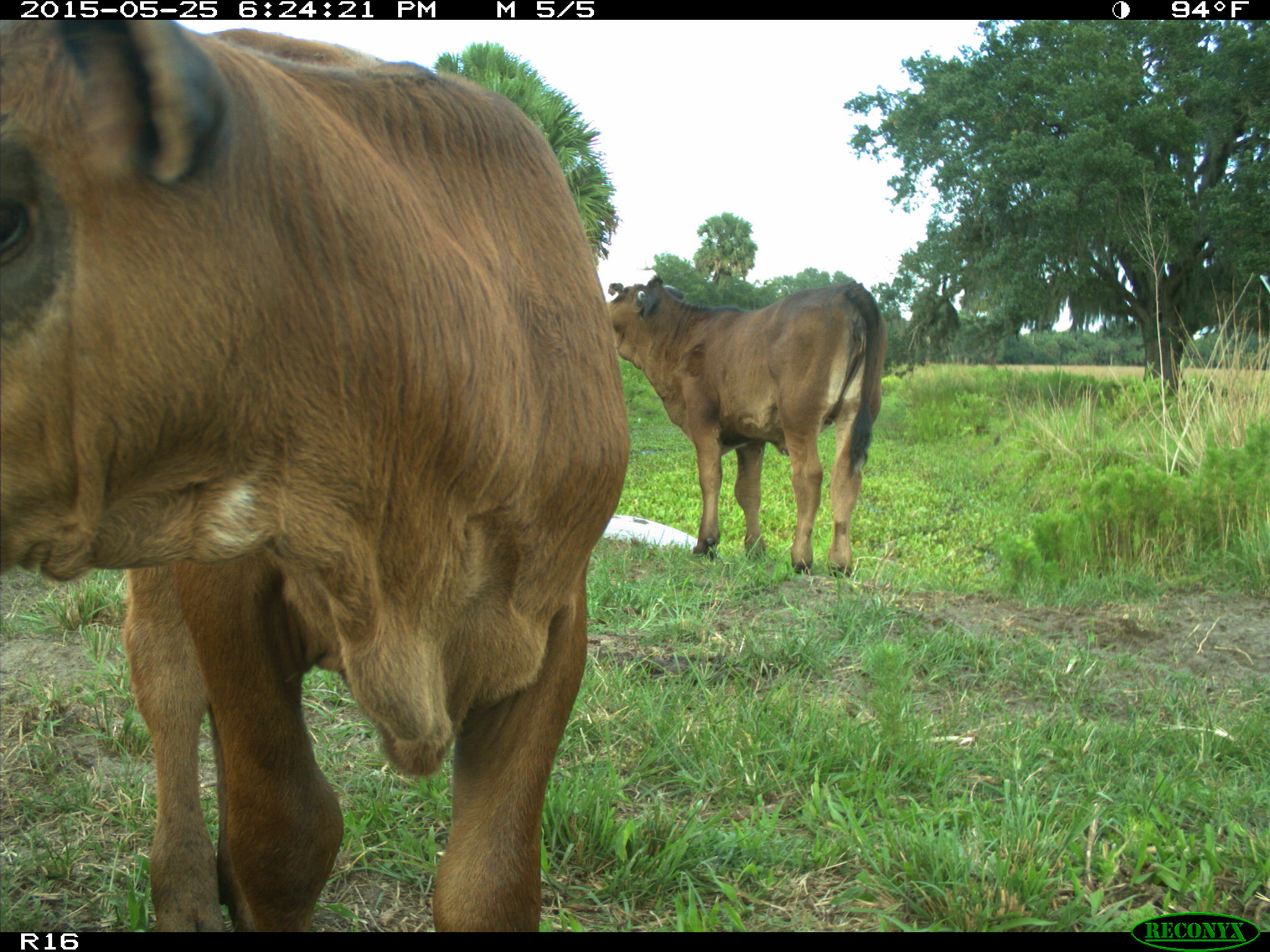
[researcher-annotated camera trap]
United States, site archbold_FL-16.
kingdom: Animalia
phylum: Chordata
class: Mammalia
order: Artiodactyla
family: Bovidae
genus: Bos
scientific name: Bos taurus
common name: domestic cow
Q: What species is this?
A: Bos taurus (domestic cow).